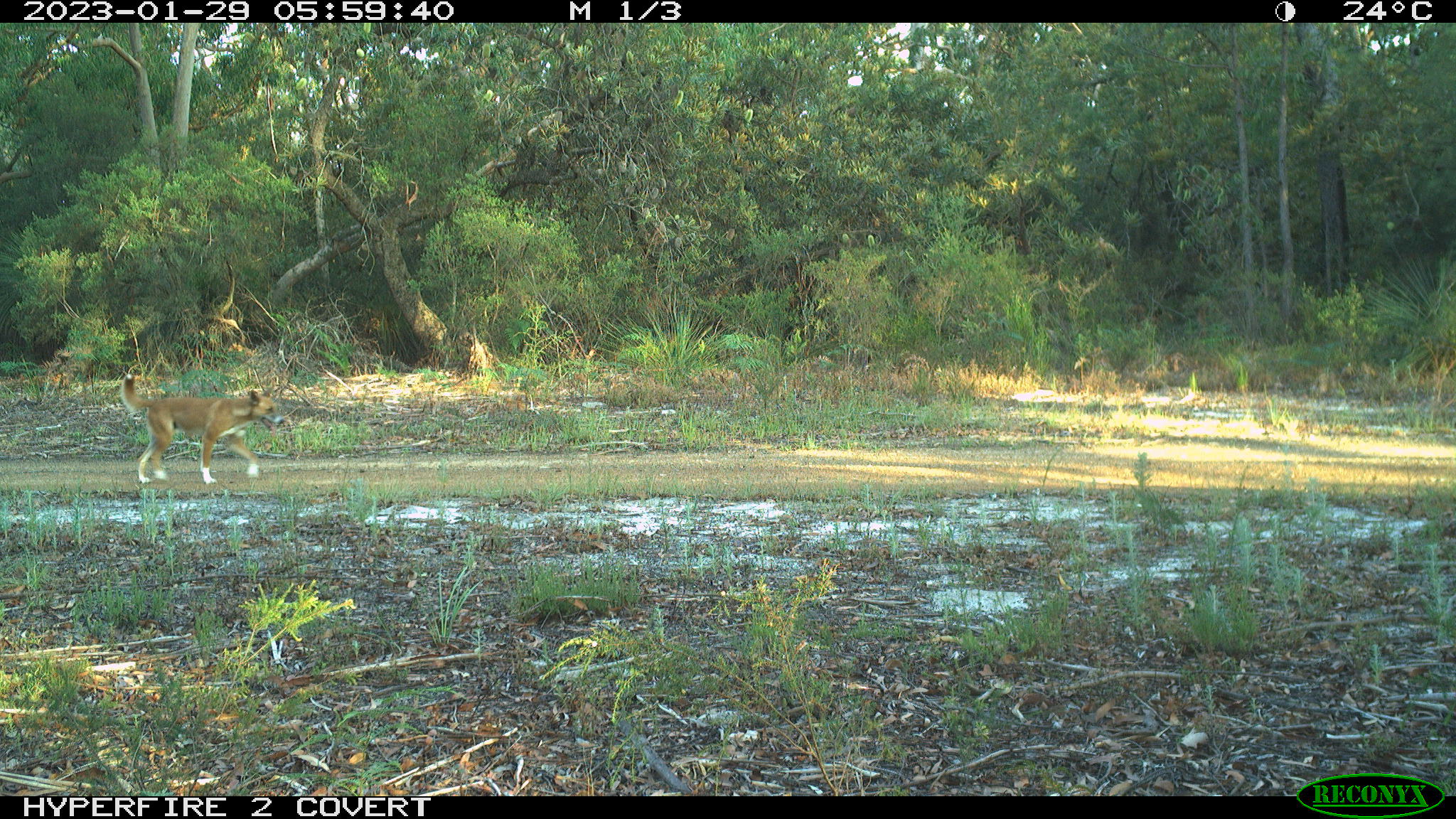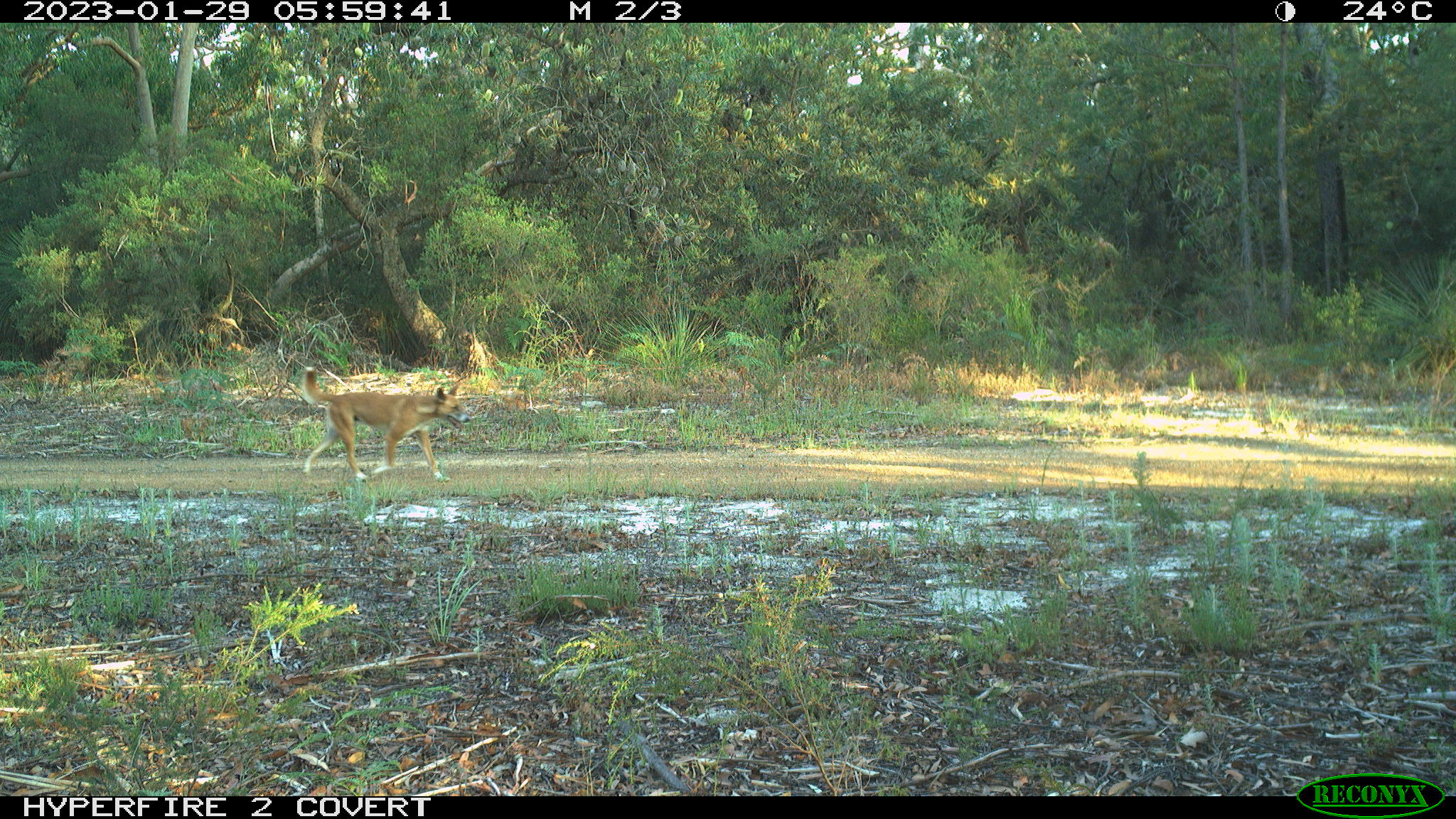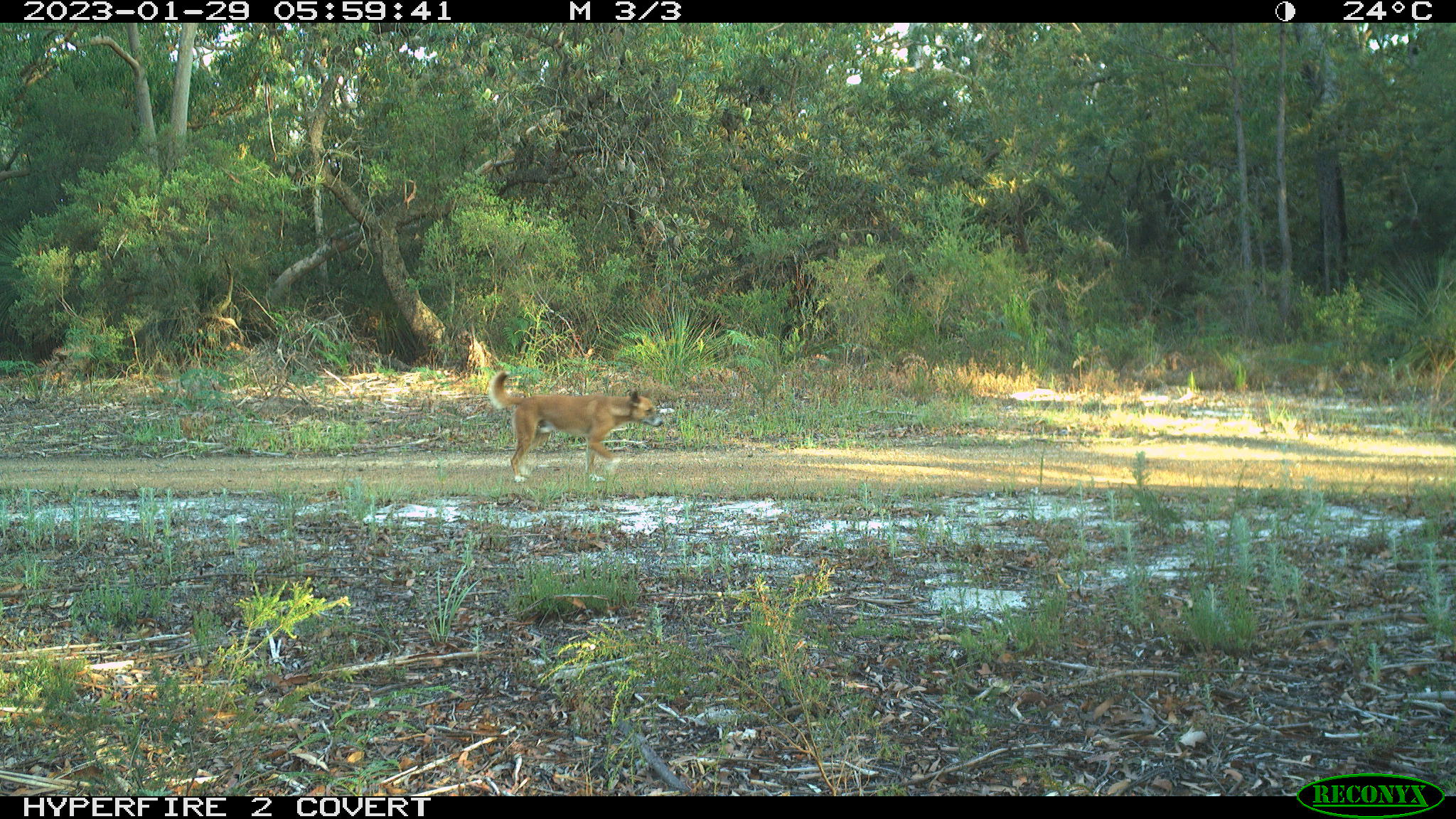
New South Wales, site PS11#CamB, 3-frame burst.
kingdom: Animalia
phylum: Chordata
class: Mammalia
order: Carnivora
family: Canidae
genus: Canis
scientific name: Canis familiaris dingo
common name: dingo